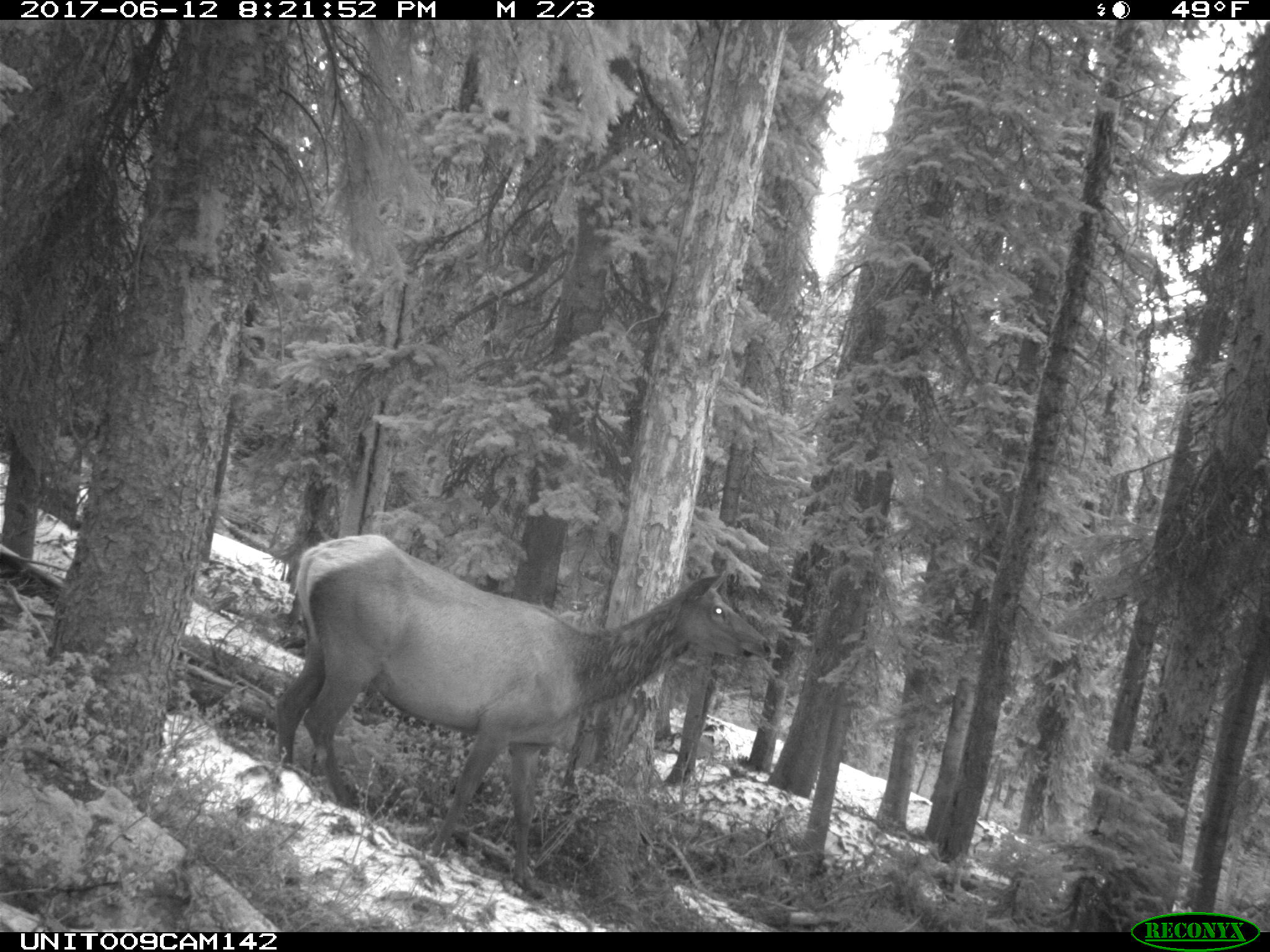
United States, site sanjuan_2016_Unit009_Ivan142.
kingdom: Animalia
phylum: Chordata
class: Mammalia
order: Artiodactyla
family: Cervidae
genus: Cervus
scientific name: Cervus elaphus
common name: red deer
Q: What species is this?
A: Cervus elaphus (red deer).